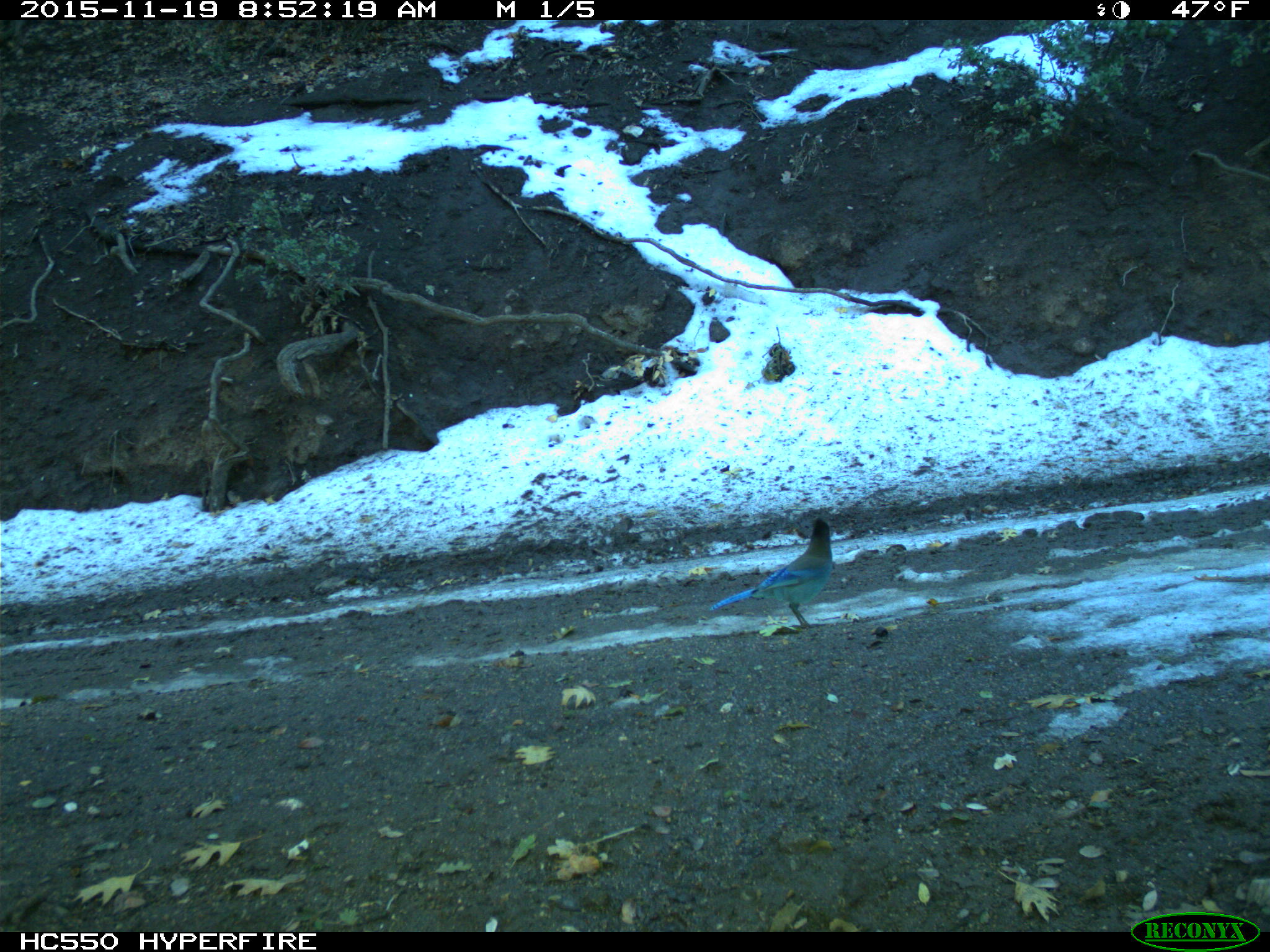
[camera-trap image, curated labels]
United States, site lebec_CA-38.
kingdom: Animalia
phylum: Chordata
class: Aves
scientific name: Aves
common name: birds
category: unidentified bird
Unidentified bird (birds) (Aves).